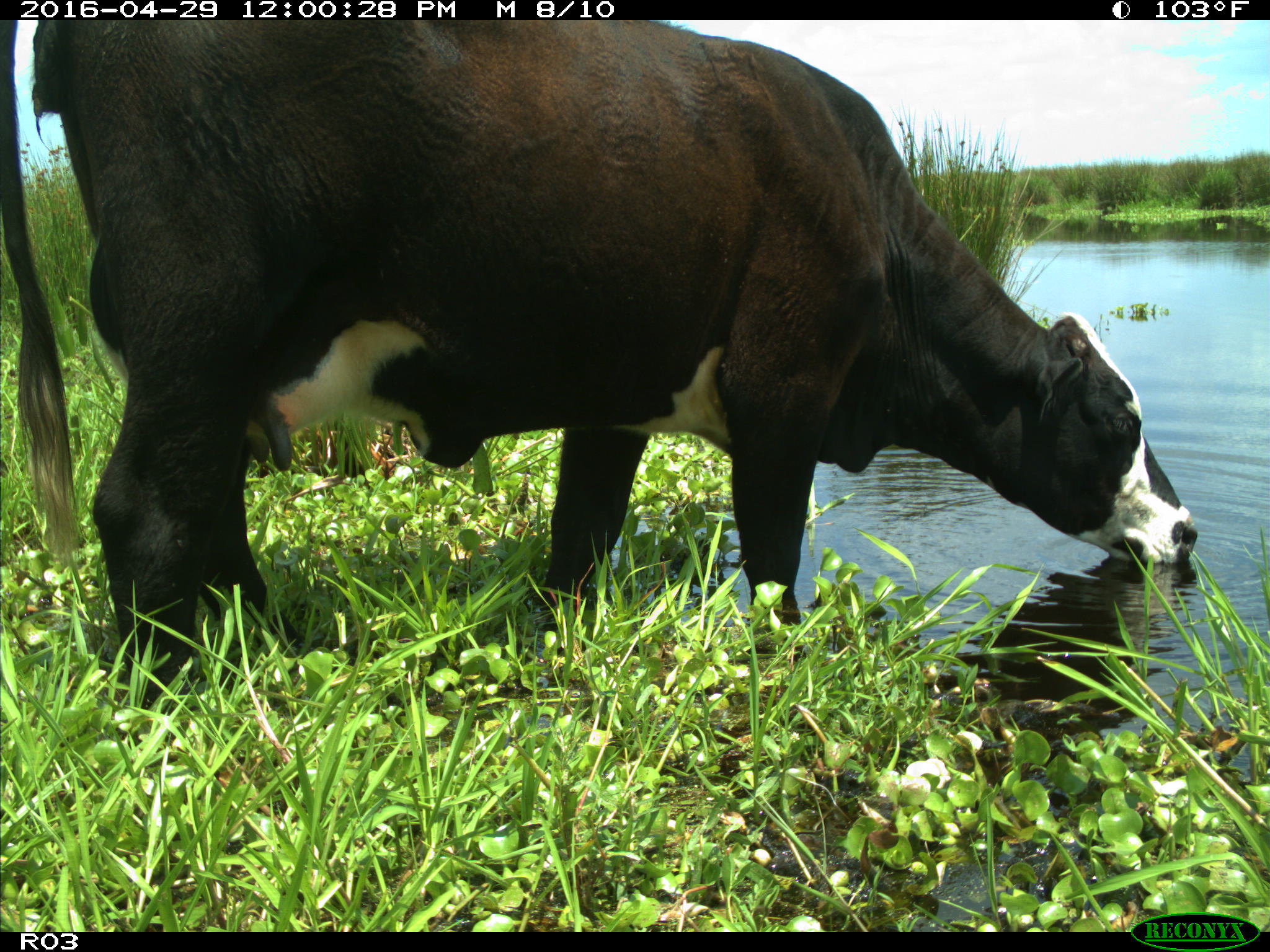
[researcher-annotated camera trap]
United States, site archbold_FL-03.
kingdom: Animalia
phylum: Chordata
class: Mammalia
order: Artiodactyla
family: Bovidae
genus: Bos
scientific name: Bos taurus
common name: domestic cow